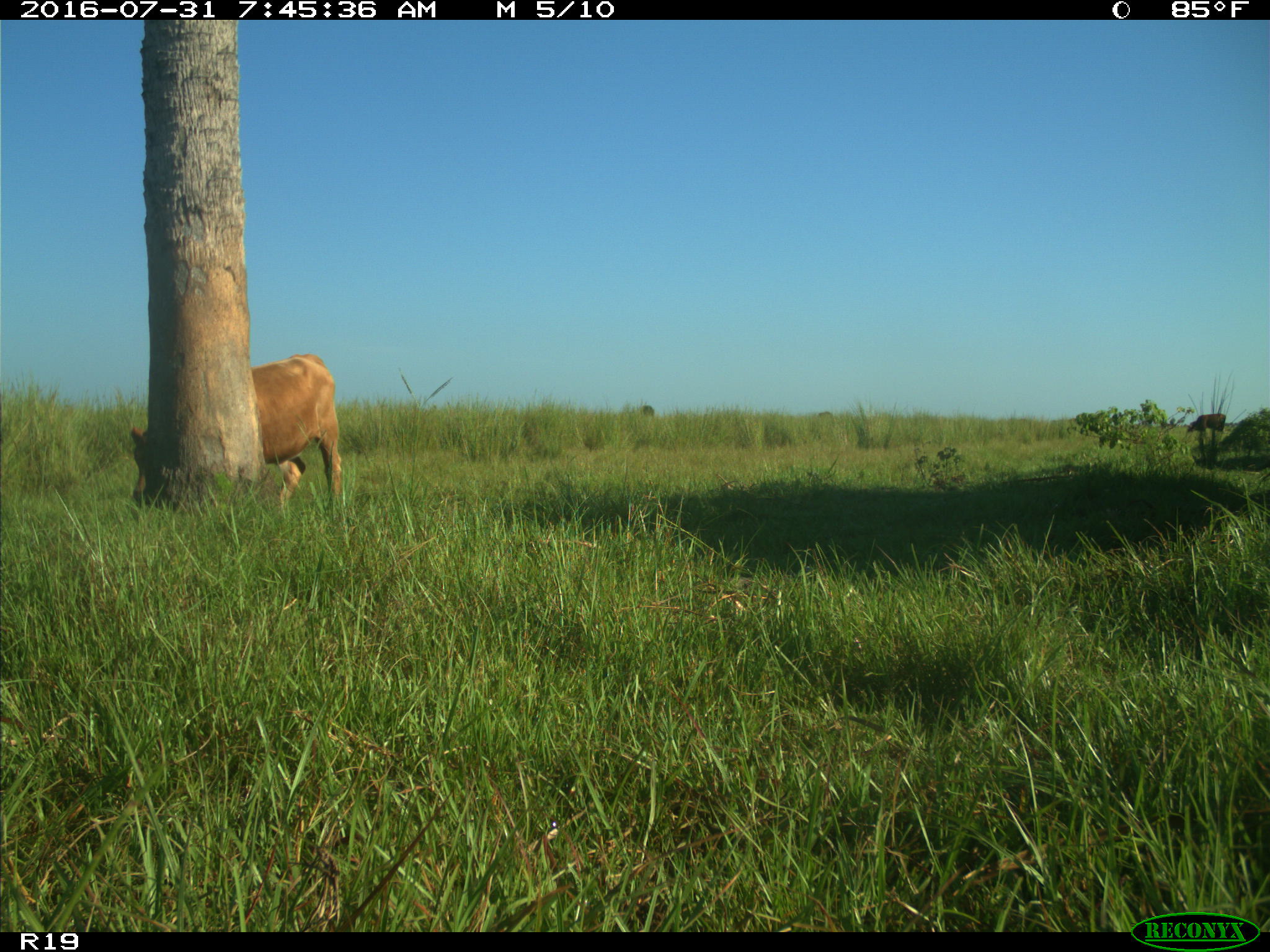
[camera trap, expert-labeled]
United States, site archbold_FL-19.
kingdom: Animalia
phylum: Chordata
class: Mammalia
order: Artiodactyla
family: Bovidae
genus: Bos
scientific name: Bos taurus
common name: domestic cow